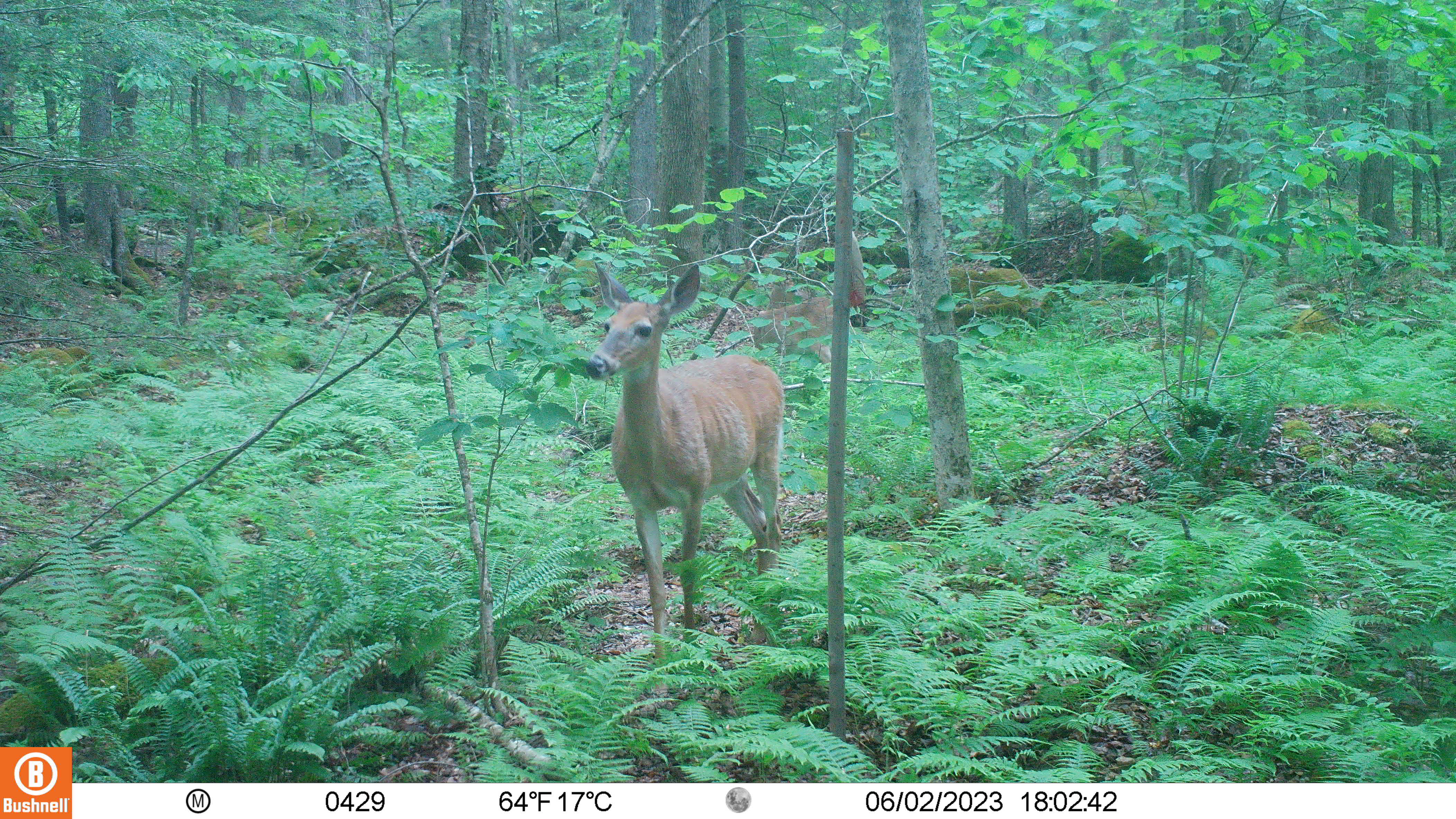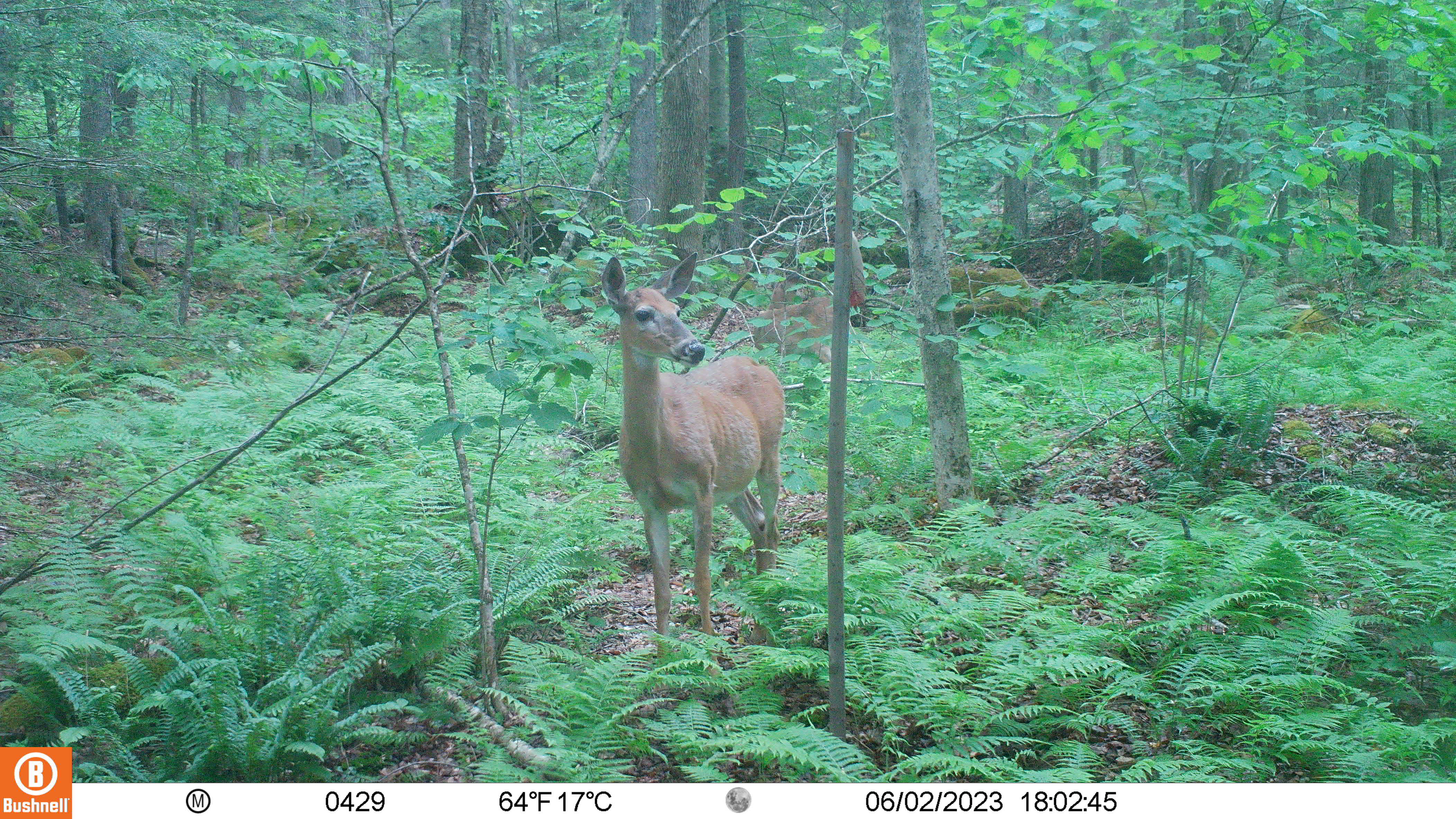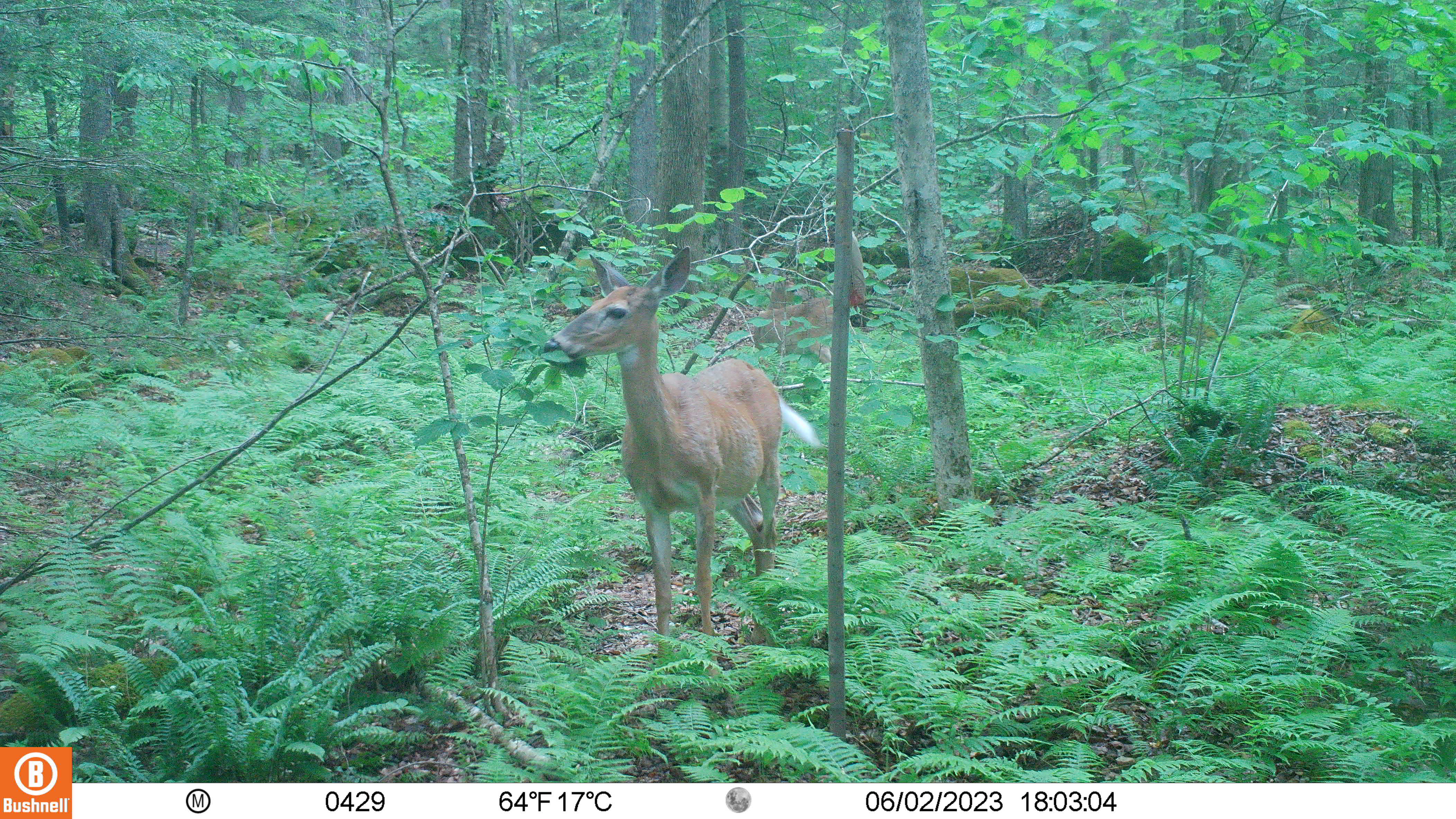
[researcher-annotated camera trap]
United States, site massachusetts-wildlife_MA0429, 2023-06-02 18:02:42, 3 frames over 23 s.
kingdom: Animalia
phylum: Chordata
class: Mammalia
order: Artiodactyla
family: Cervidae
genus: Odocoileus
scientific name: Odocoileus virginianus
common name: white-tailed deer